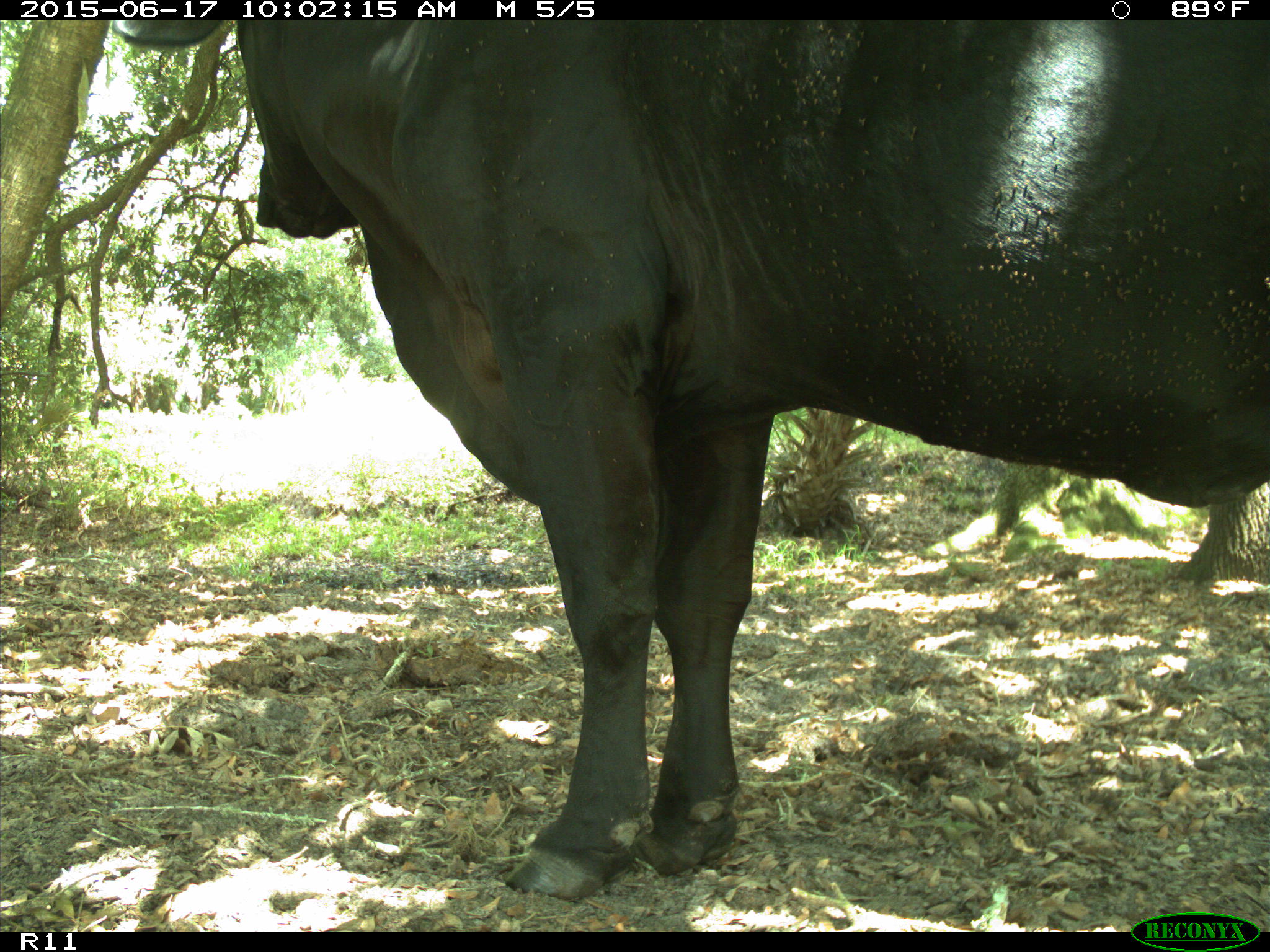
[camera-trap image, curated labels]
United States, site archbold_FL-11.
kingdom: Animalia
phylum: Chordata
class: Mammalia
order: Artiodactyla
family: Bovidae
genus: Bos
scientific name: Bos taurus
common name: domestic cow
Bos taurus (domestic cow).